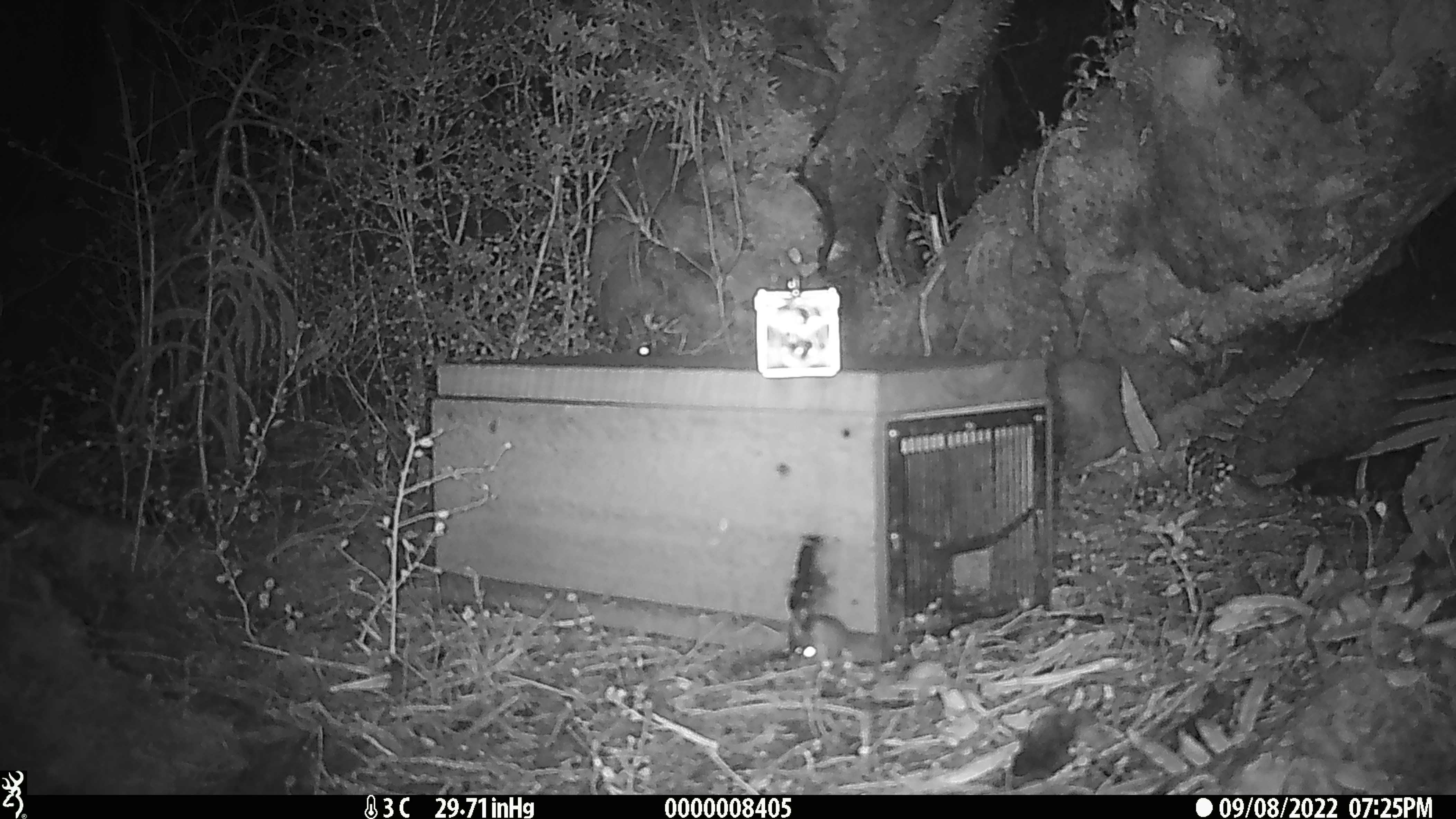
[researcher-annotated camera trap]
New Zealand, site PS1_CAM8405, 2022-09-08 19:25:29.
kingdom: Animalia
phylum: Chordata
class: Mammalia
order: Rodentia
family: Muridae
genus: Mus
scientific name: Mus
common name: mouse